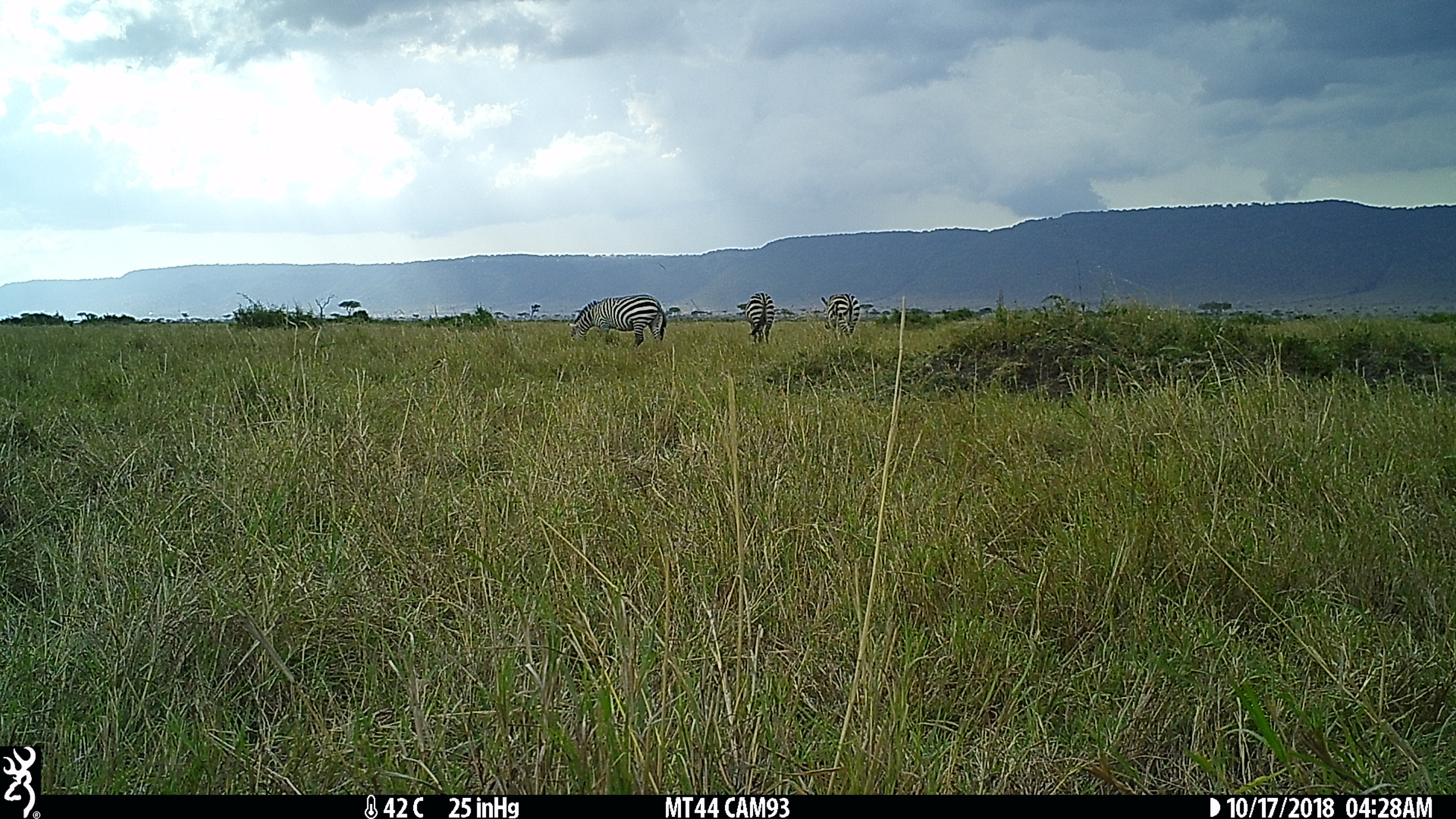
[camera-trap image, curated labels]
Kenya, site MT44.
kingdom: Animalia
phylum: Chordata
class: Mammalia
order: Perissodactyla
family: Equidae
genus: Equus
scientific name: Equus quagga burchellii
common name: burchell's zebra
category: zebra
Zebra (burchell's zebra) (Equus quagga burchellii).